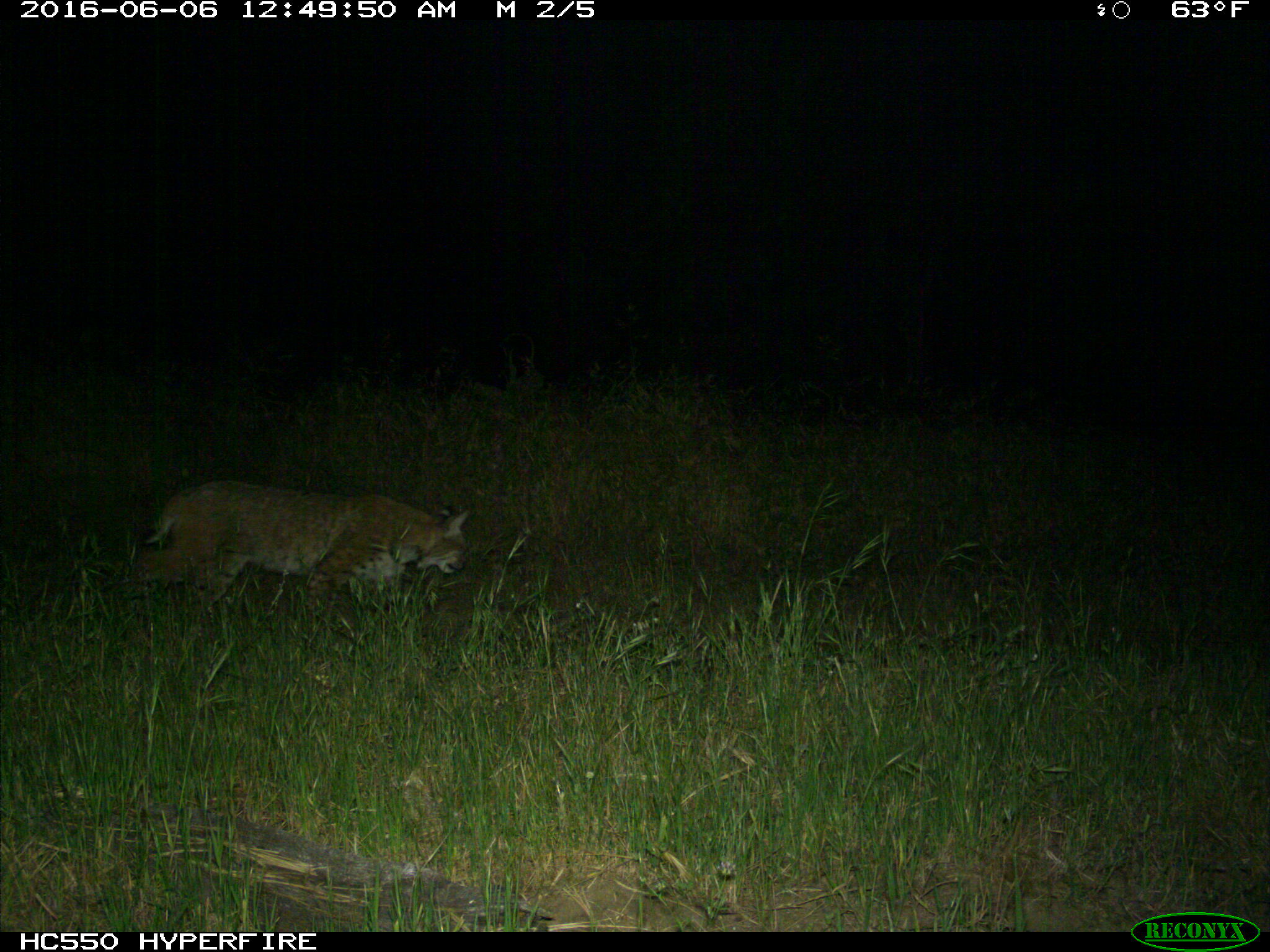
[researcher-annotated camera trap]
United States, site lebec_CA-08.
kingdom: Animalia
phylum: Chordata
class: Mammalia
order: Carnivora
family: Felidae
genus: Lynx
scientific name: Lynx rufus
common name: bobcat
Lynx rufus (bobcat).